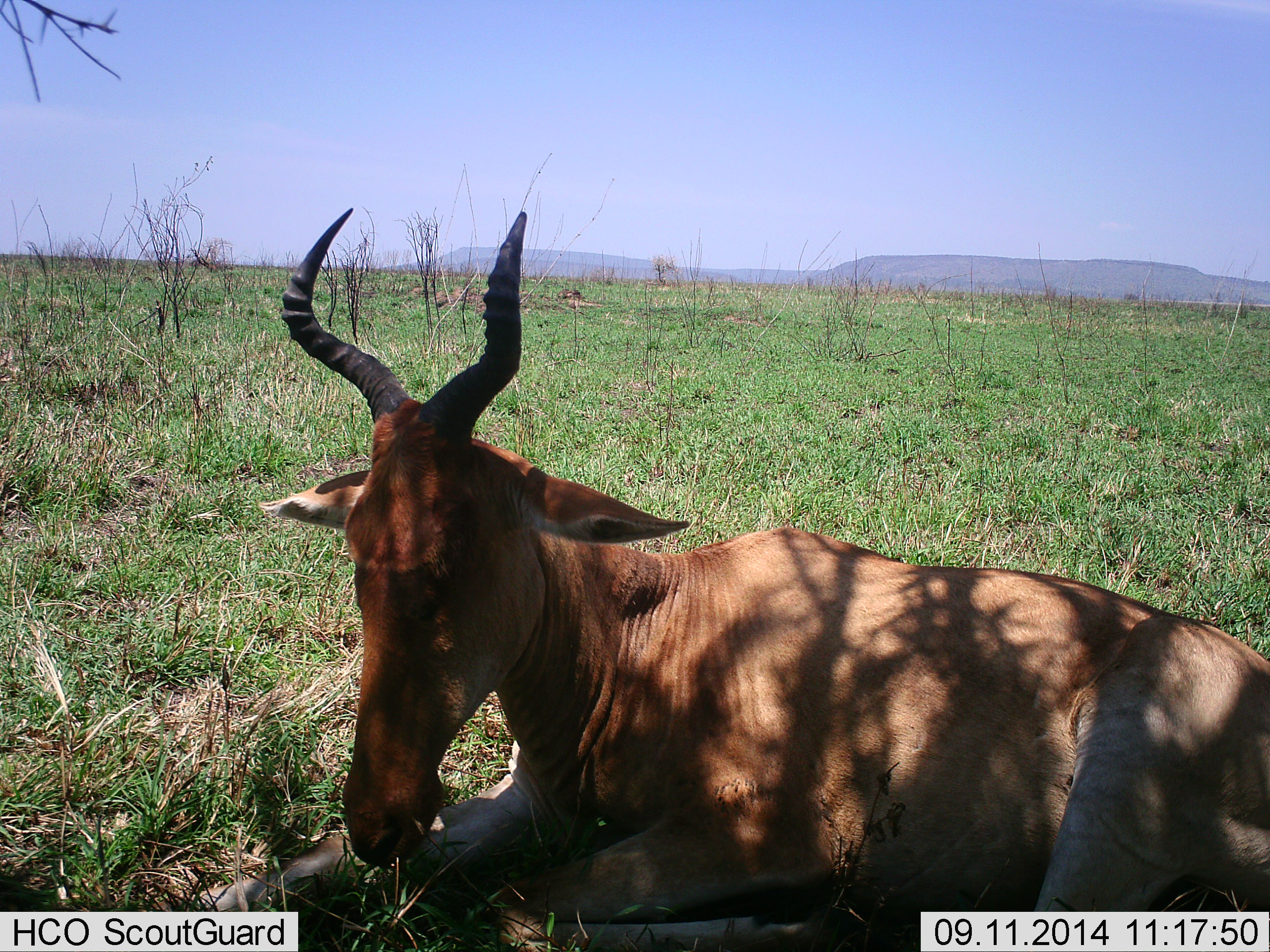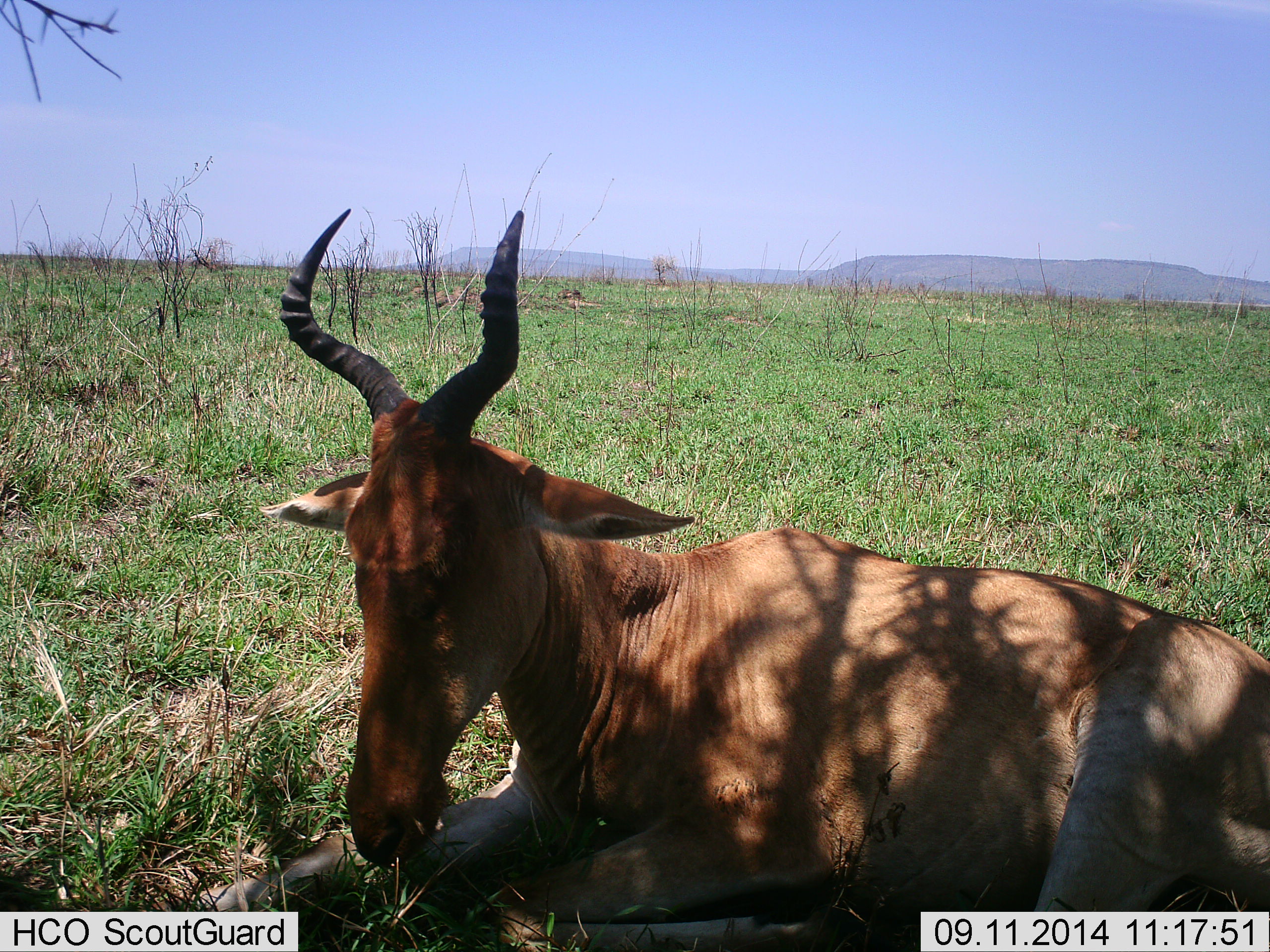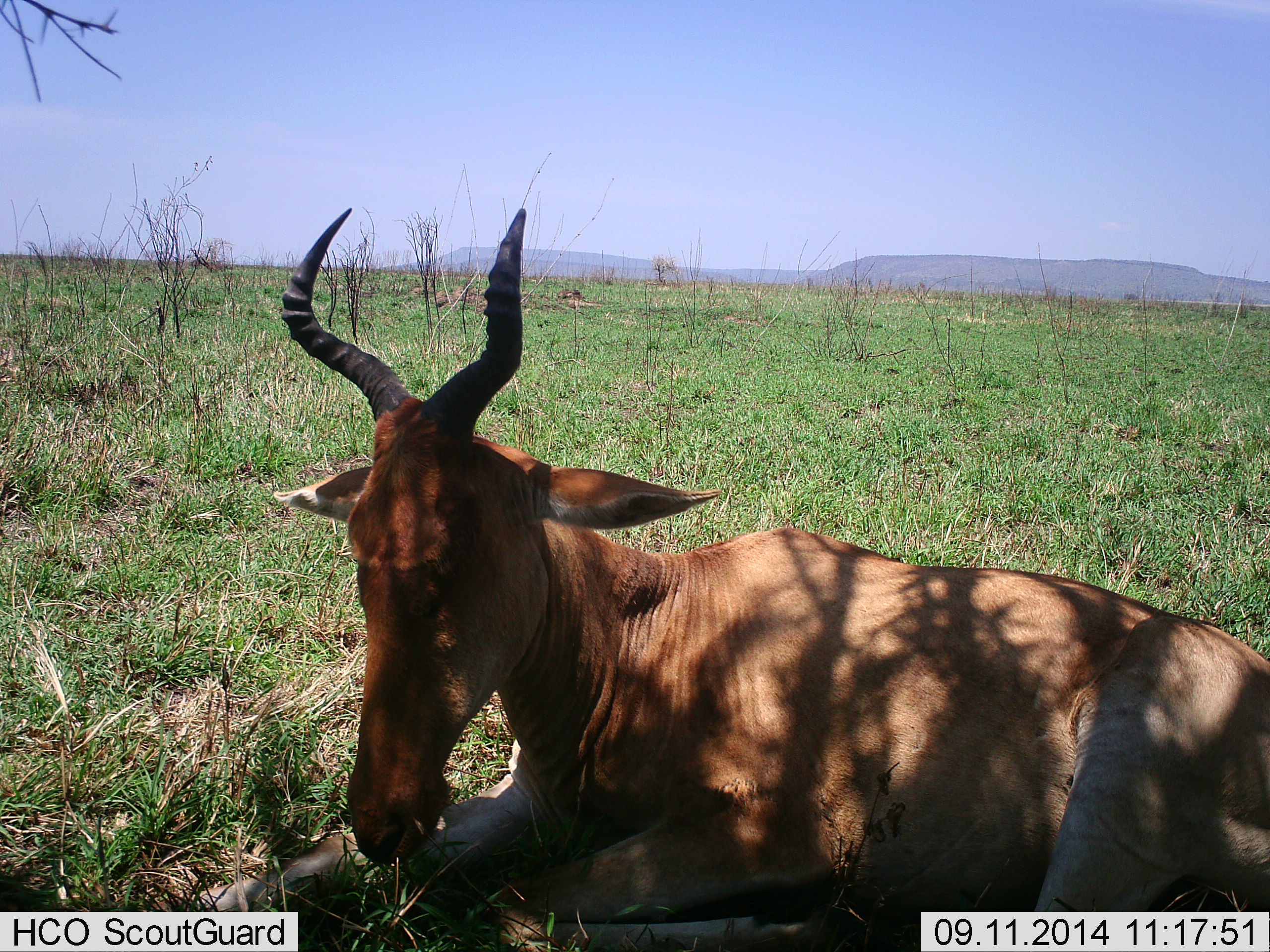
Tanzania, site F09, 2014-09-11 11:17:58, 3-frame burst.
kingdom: Animalia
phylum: Chordata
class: Mammalia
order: Artiodactyla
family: Bovidae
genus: Alcelaphus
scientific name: Alcelaphus buselaphus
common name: hartebeest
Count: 1.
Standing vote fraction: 0%.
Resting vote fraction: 100%.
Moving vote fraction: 0%.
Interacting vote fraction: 0%.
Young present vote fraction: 0%.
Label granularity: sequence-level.